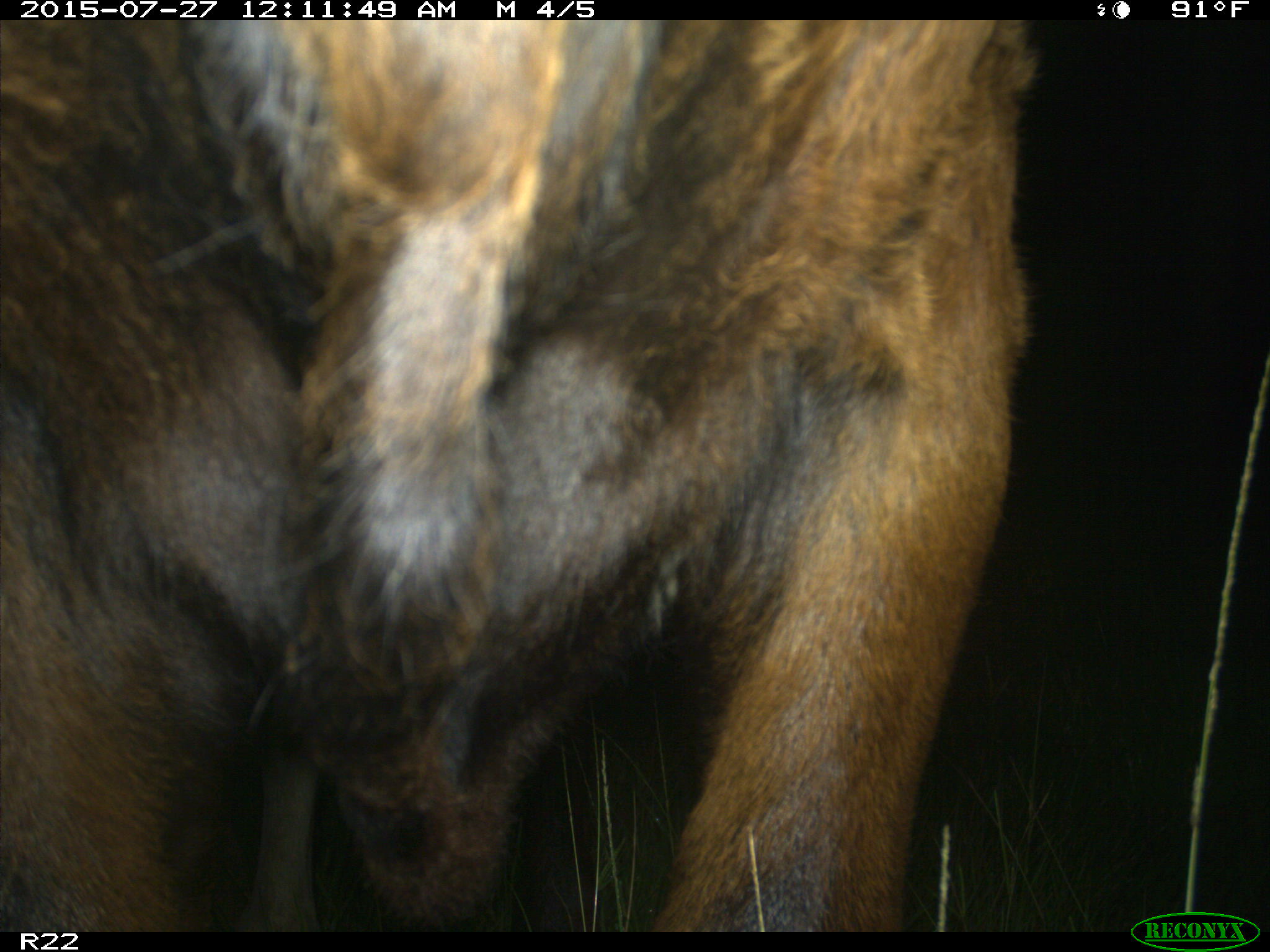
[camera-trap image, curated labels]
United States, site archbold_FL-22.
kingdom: Animalia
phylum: Chordata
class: Mammalia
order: Artiodactyla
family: Bovidae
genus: Bos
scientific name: Bos taurus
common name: domestic cow